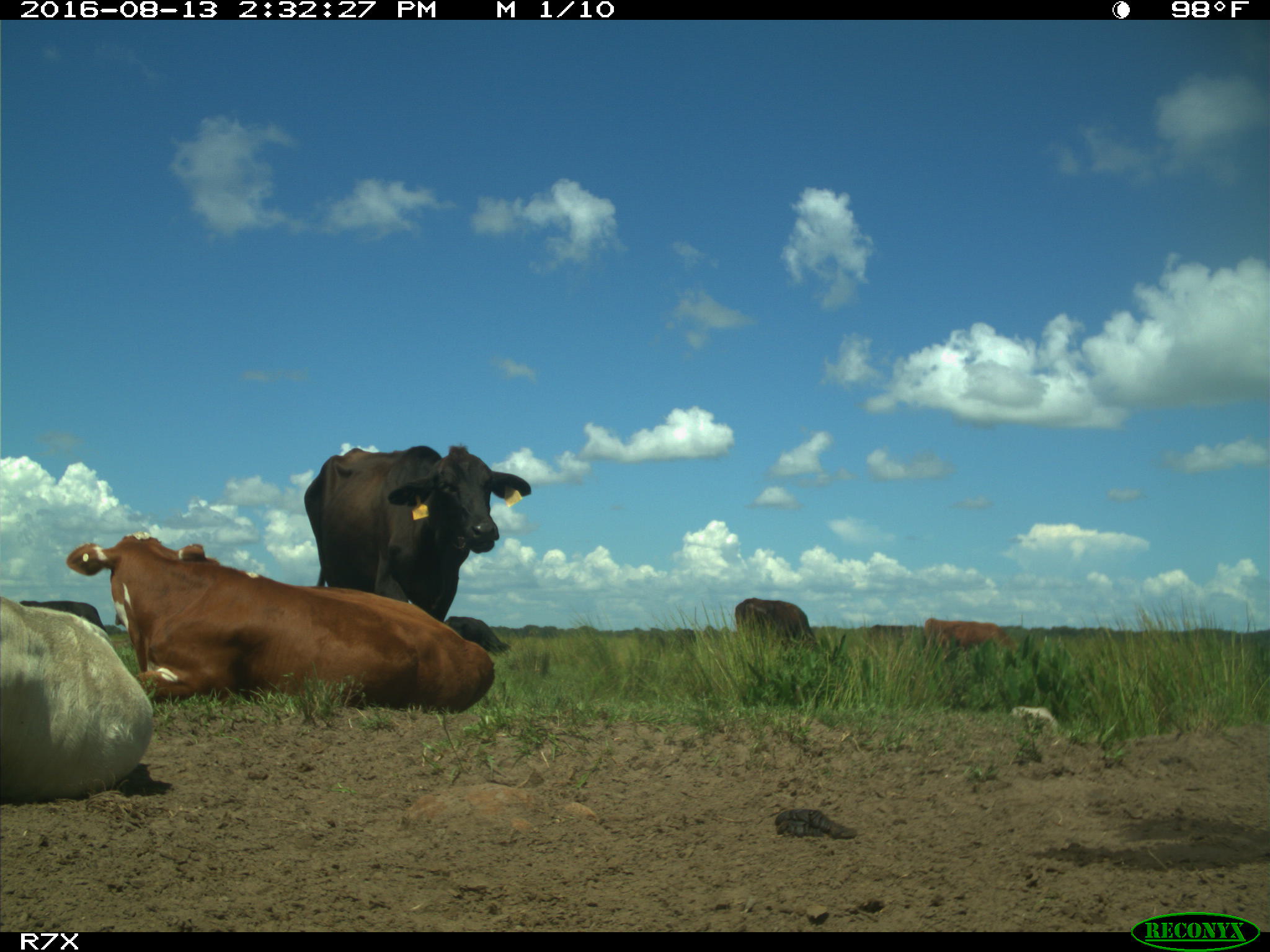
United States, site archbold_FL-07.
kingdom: Animalia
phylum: Chordata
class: Mammalia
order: Artiodactyla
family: Bovidae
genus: Bos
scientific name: Bos taurus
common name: domestic cow